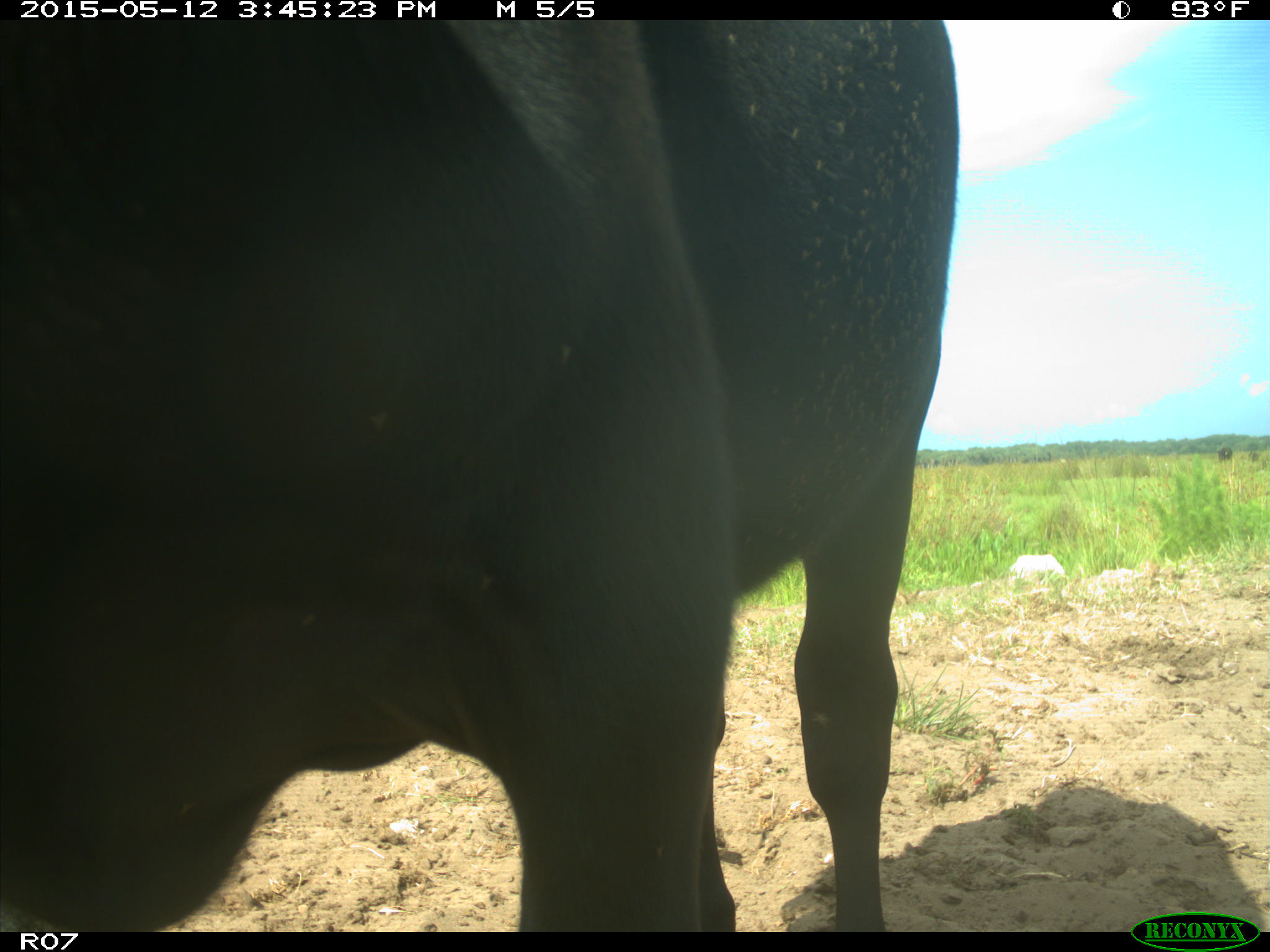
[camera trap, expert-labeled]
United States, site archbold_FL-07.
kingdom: Animalia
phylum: Chordata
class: Mammalia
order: Artiodactyla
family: Bovidae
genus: Bos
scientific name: Bos taurus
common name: domestic cow